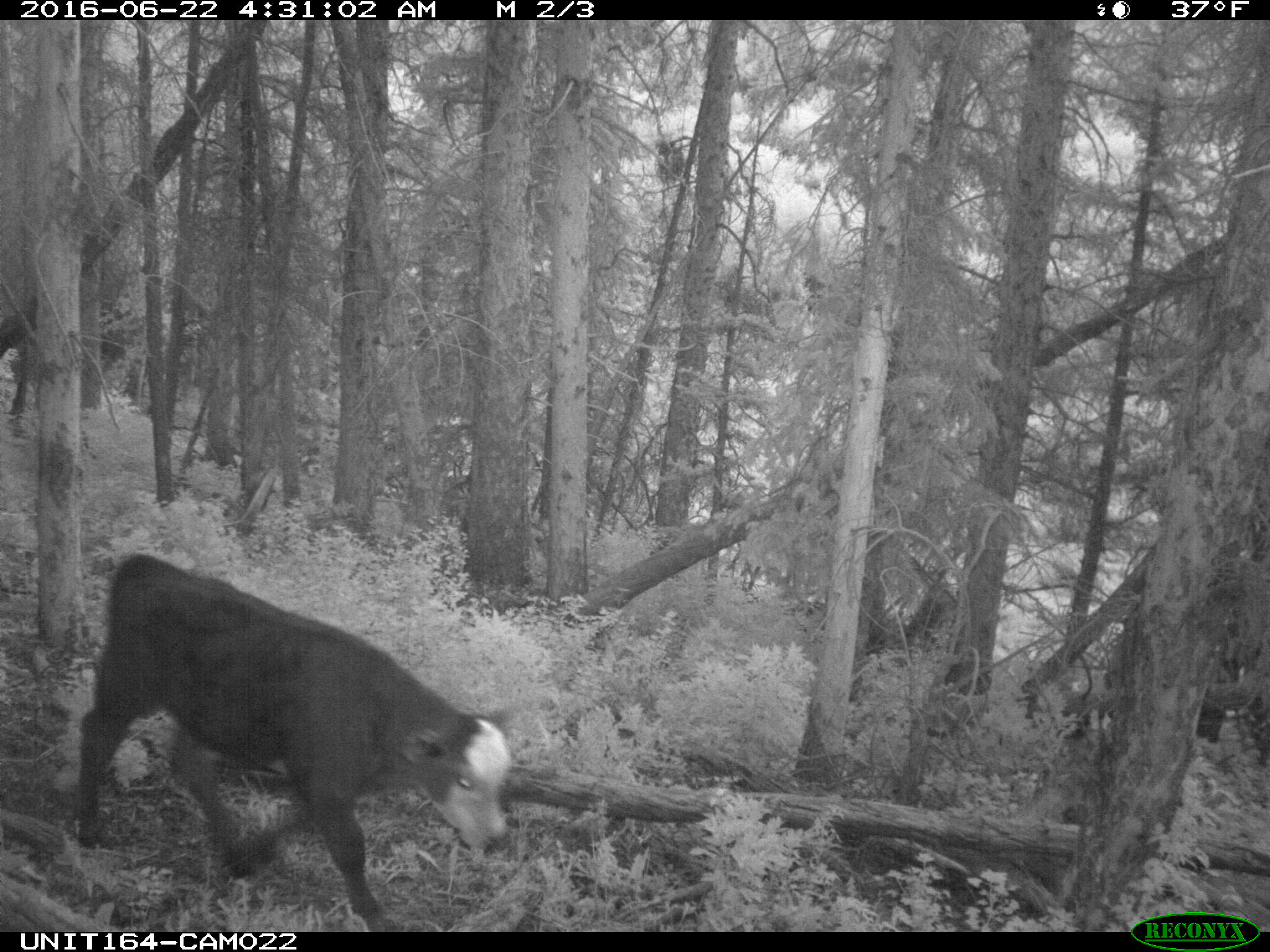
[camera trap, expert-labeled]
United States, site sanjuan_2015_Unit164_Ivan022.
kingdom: Animalia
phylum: Chordata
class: Mammalia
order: Artiodactyla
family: Bovidae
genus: Bos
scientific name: Bos taurus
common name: domestic cow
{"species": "Bos taurus (domestic cow)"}